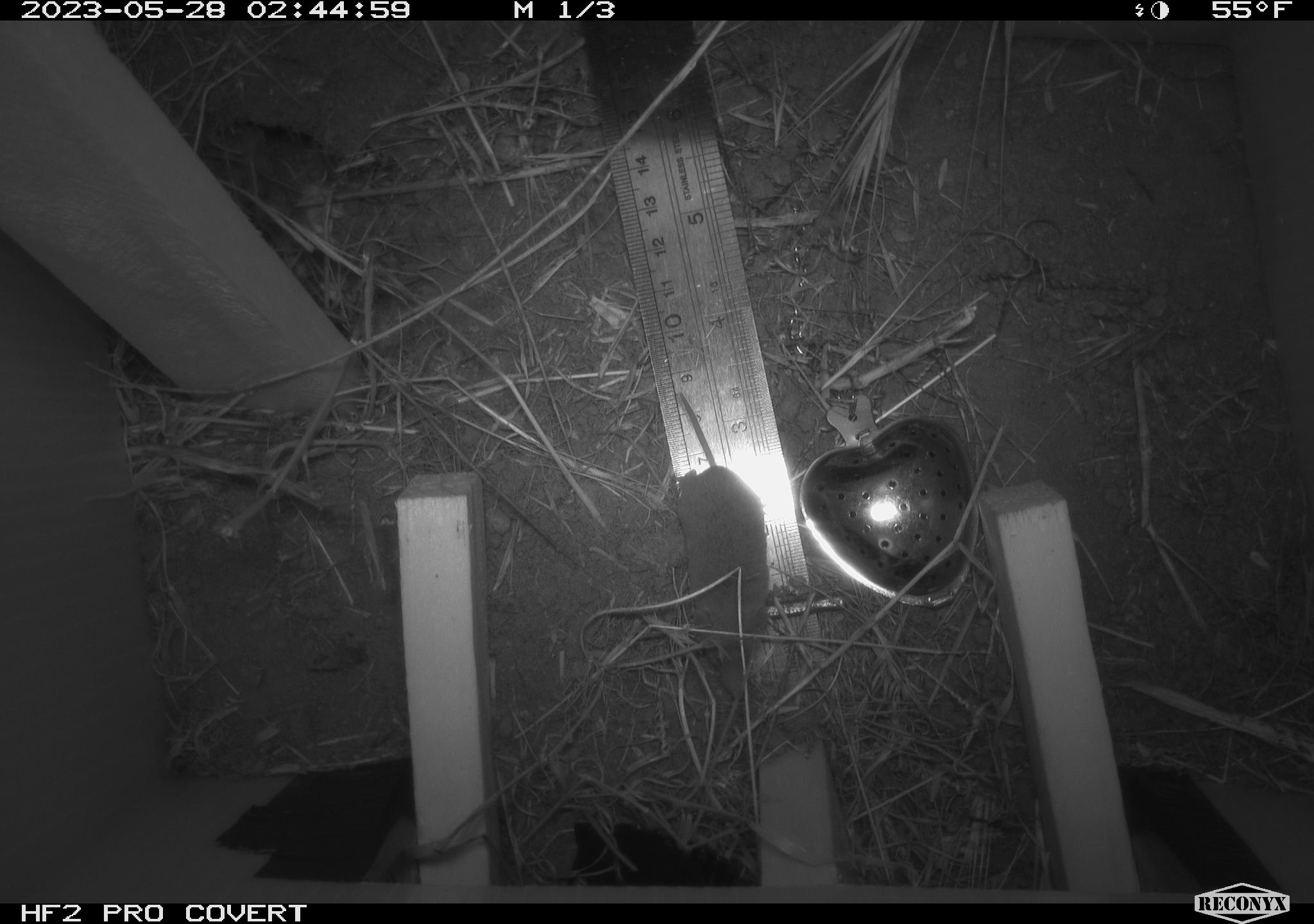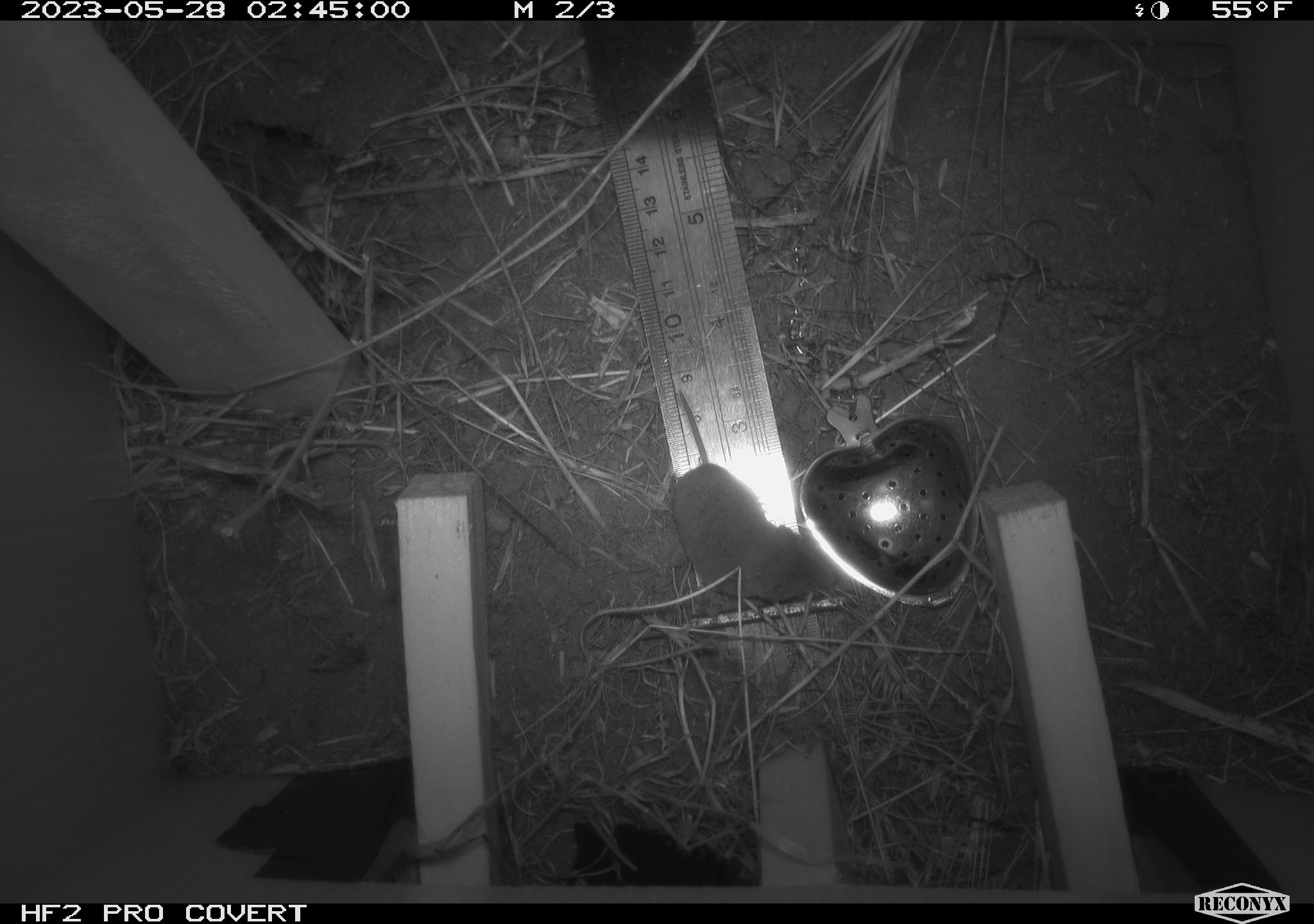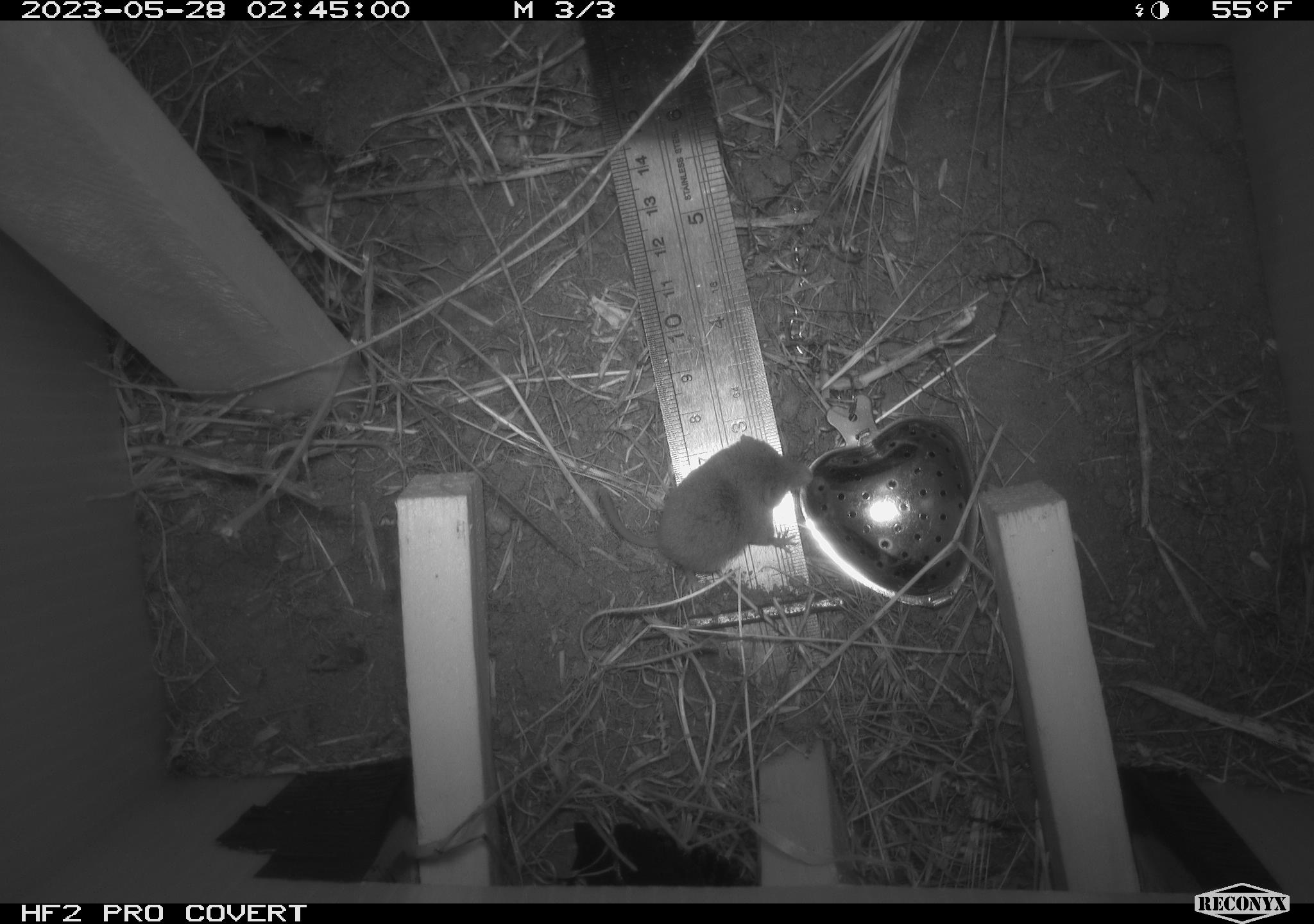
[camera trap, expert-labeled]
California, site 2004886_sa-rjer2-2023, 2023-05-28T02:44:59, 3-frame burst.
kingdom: Animalia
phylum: Chordata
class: Mammalia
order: Eulipotyphla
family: Soricidae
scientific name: Soricidae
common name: shrews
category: soricidae family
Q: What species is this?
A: Soricidae family (shrews) (Soricidae).